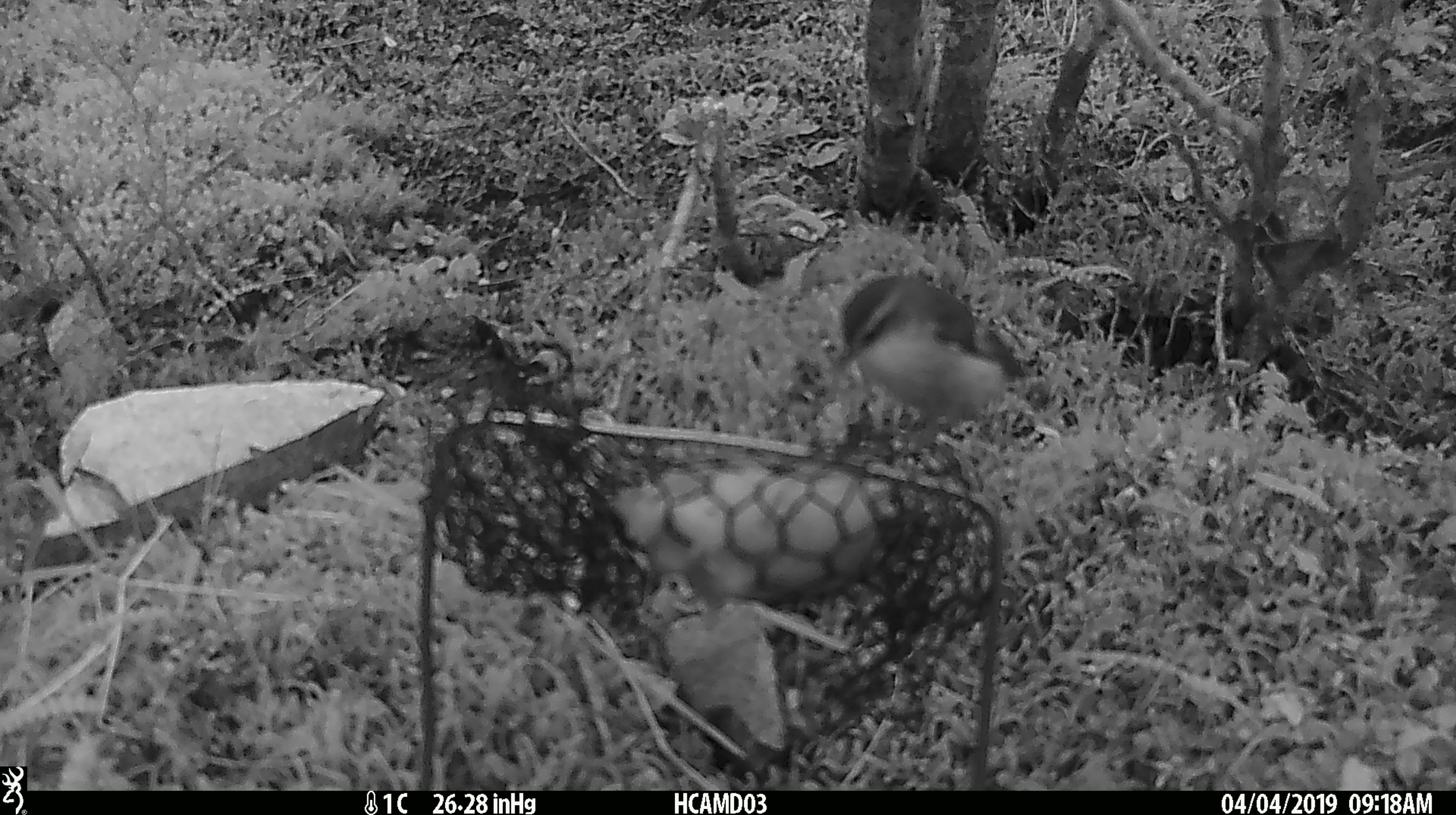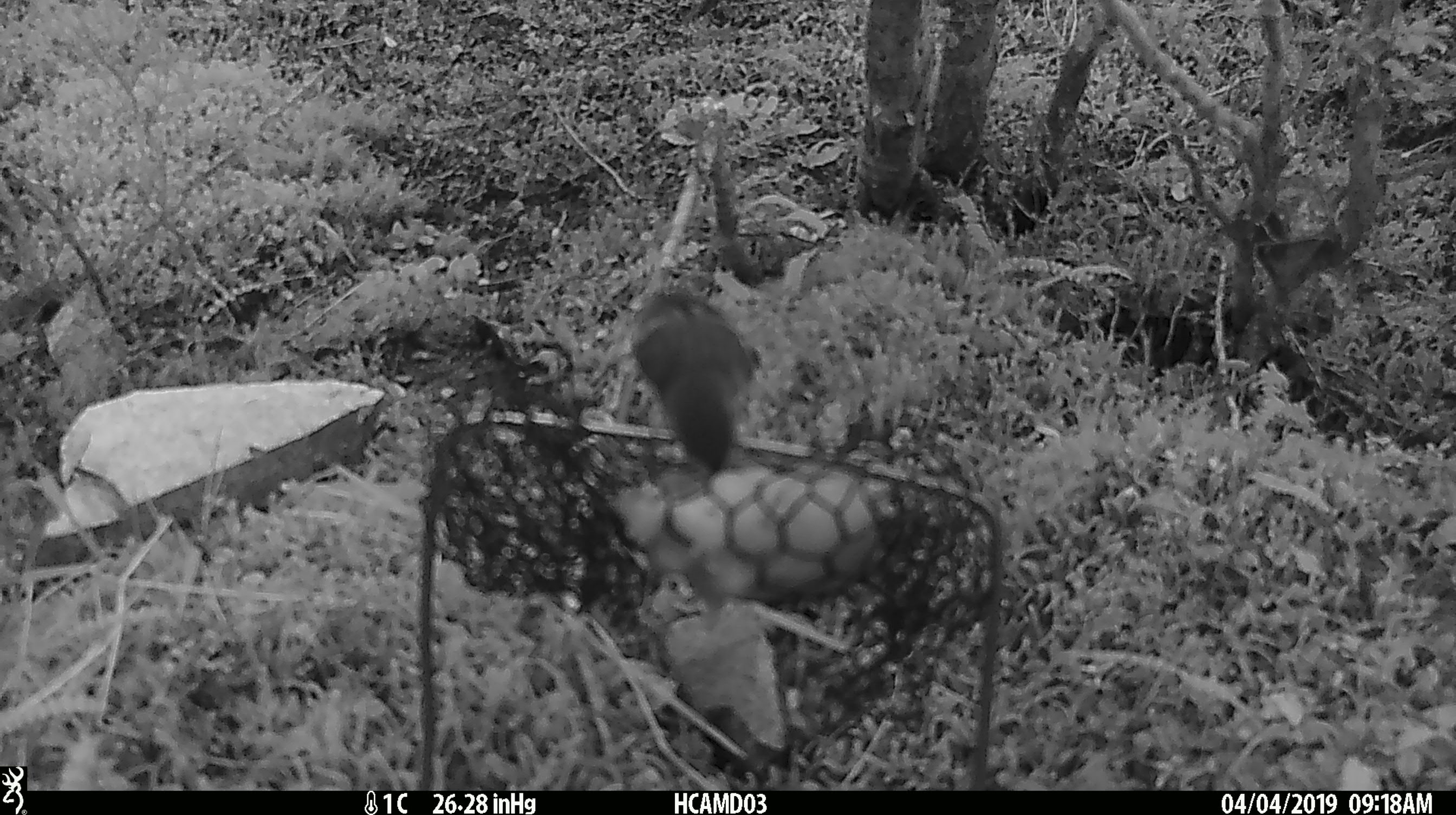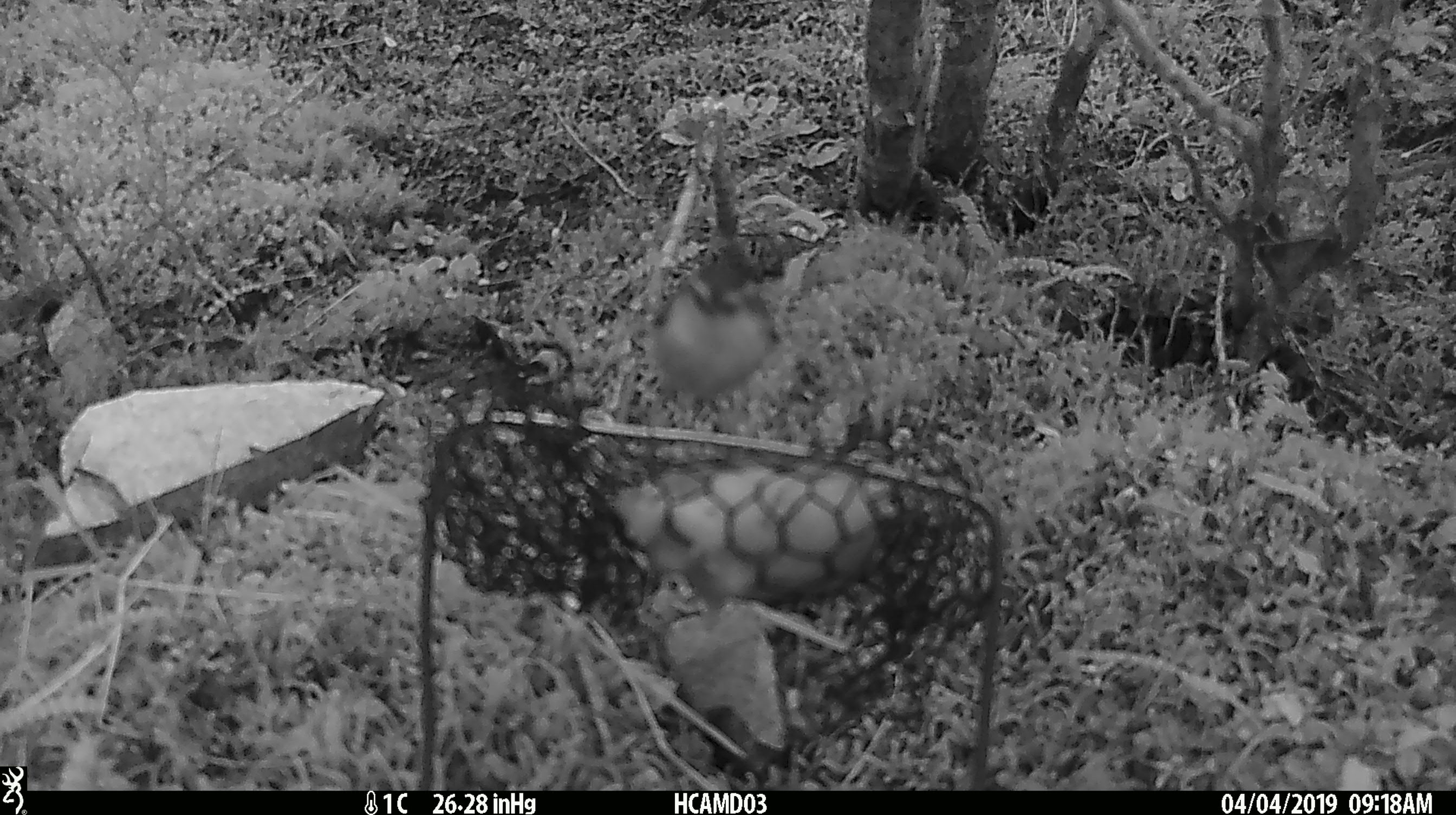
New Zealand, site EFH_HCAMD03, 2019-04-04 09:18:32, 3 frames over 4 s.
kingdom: Animalia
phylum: Chordata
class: Aves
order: Passeriformes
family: Acanthisittidae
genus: Acanthisitta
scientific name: Acanthisitta chloris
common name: rifleman